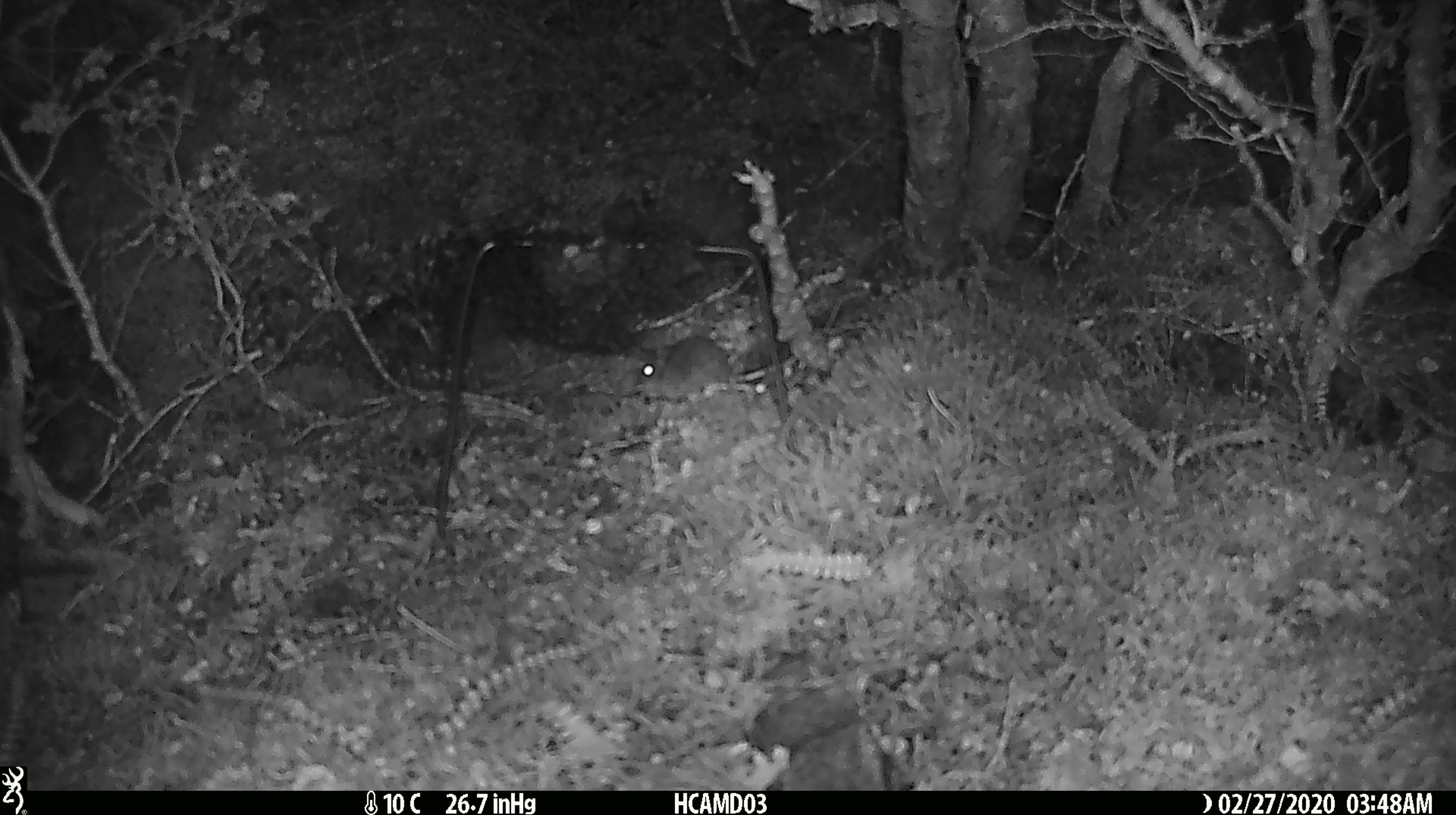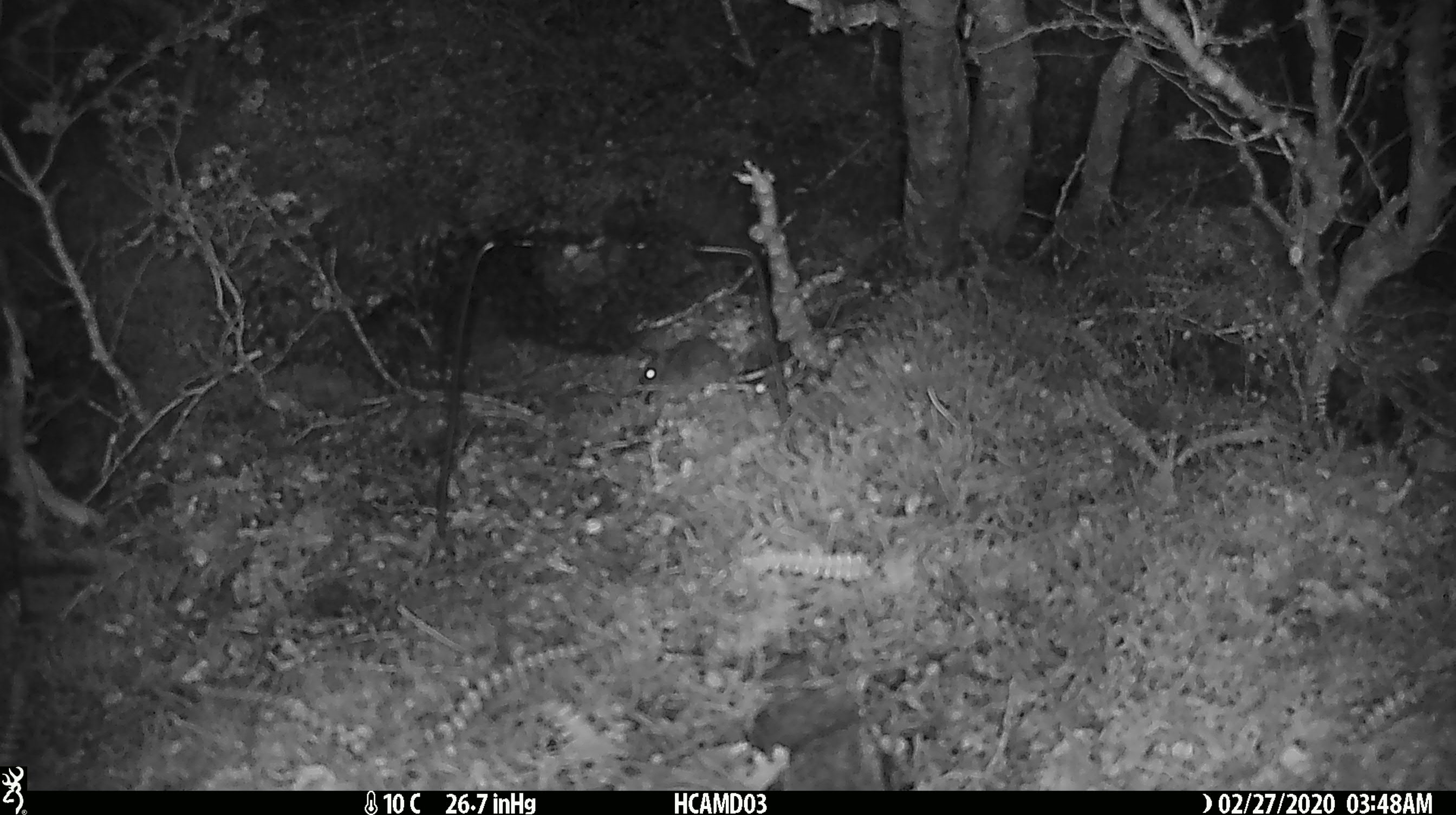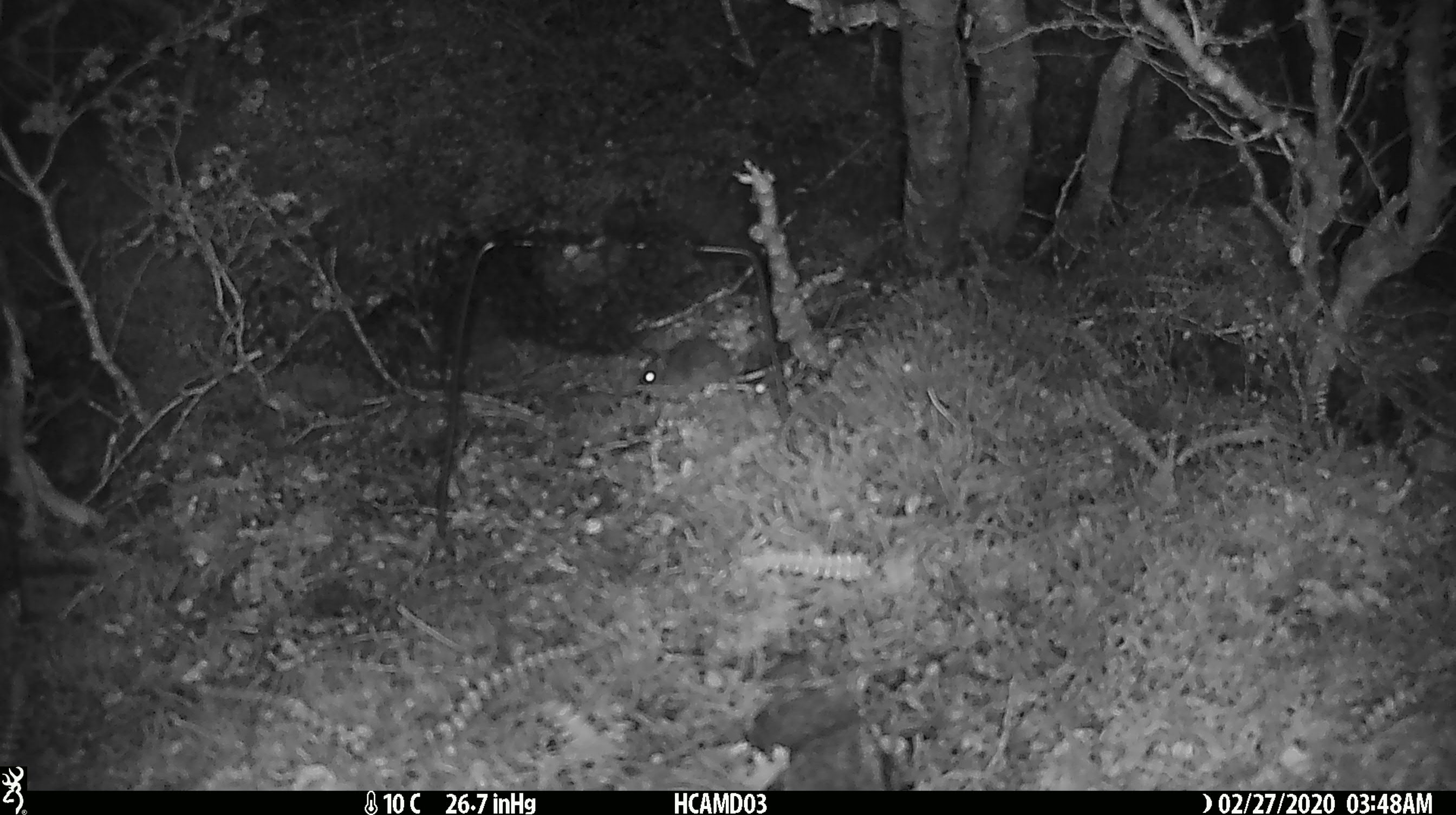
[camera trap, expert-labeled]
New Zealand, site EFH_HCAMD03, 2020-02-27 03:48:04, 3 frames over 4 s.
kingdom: Animalia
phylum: Chordata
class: Mammalia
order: Rodentia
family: Muridae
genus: Mus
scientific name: Mus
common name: mouse